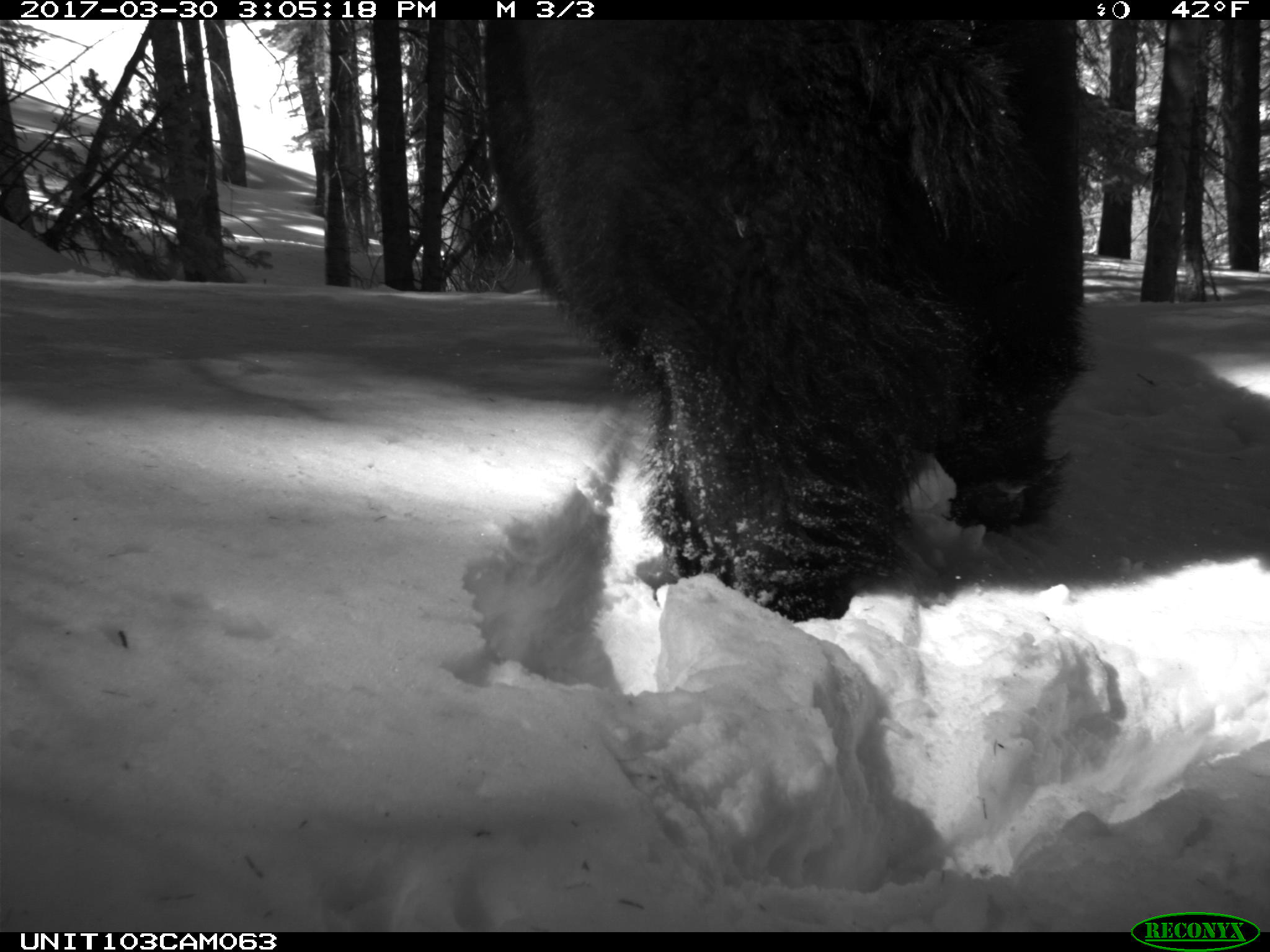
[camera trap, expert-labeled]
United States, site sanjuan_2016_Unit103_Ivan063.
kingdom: Animalia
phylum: Chordata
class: Mammalia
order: Carnivora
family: Ursidae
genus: Ursus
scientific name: Ursus americanus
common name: american black bear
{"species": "Ursus americanus (american black bear)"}